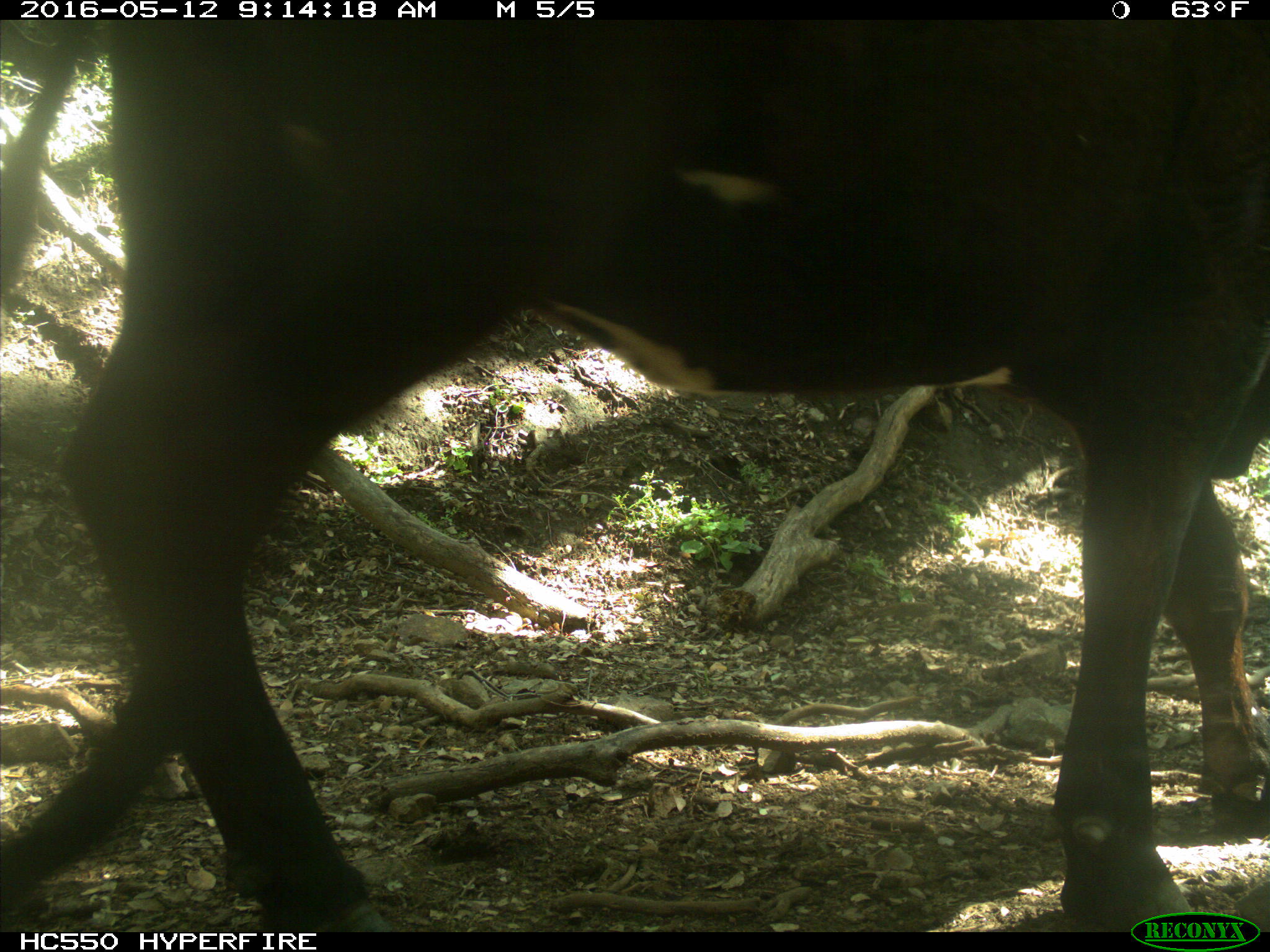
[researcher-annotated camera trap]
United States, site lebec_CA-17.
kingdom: Animalia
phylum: Chordata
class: Mammalia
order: Artiodactyla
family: Bovidae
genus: Bos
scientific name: Bos taurus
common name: domestic cow